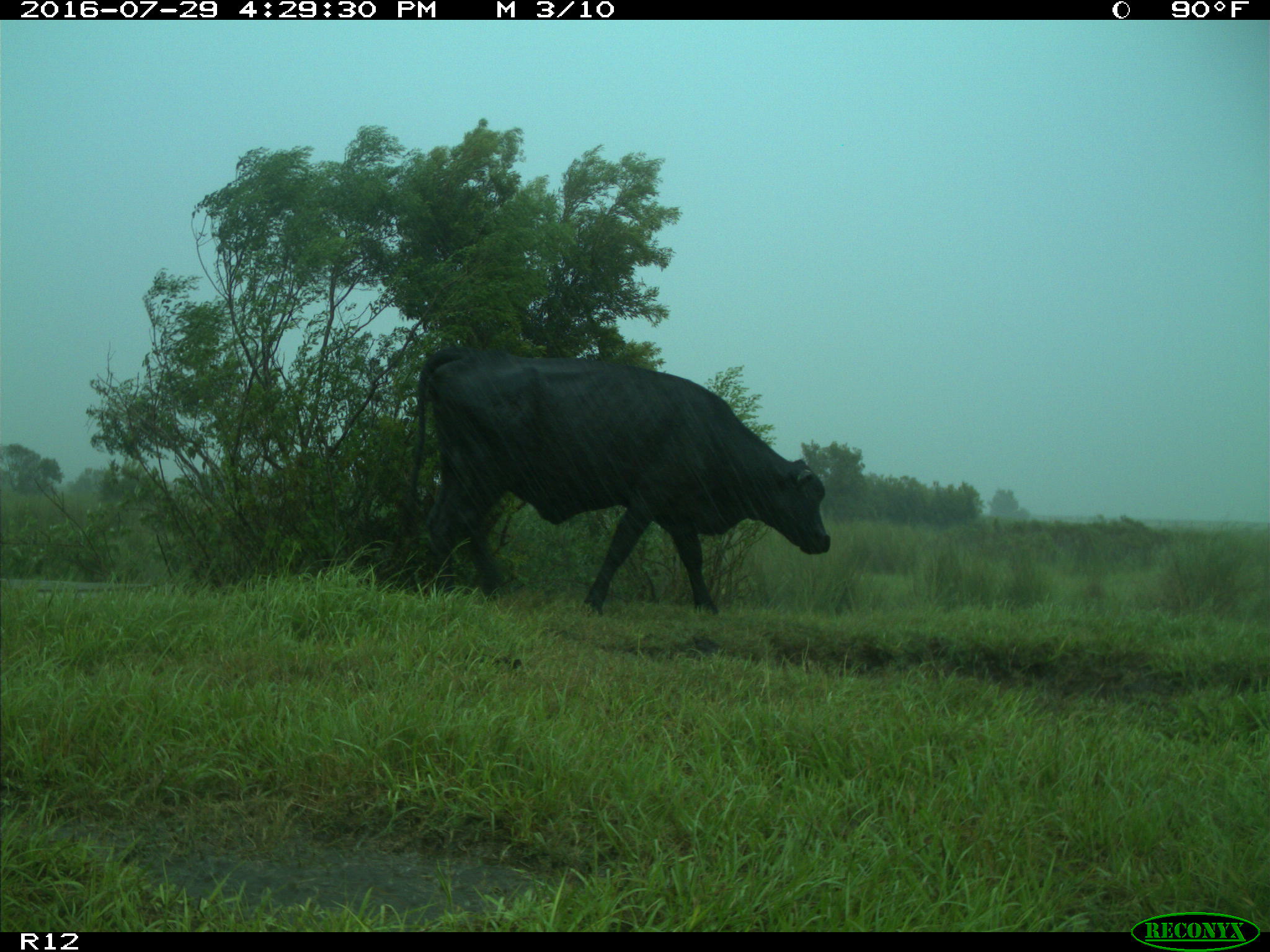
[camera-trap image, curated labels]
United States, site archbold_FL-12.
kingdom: Animalia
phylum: Chordata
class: Mammalia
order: Artiodactyla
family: Bovidae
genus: Bos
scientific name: Bos taurus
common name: domestic cow